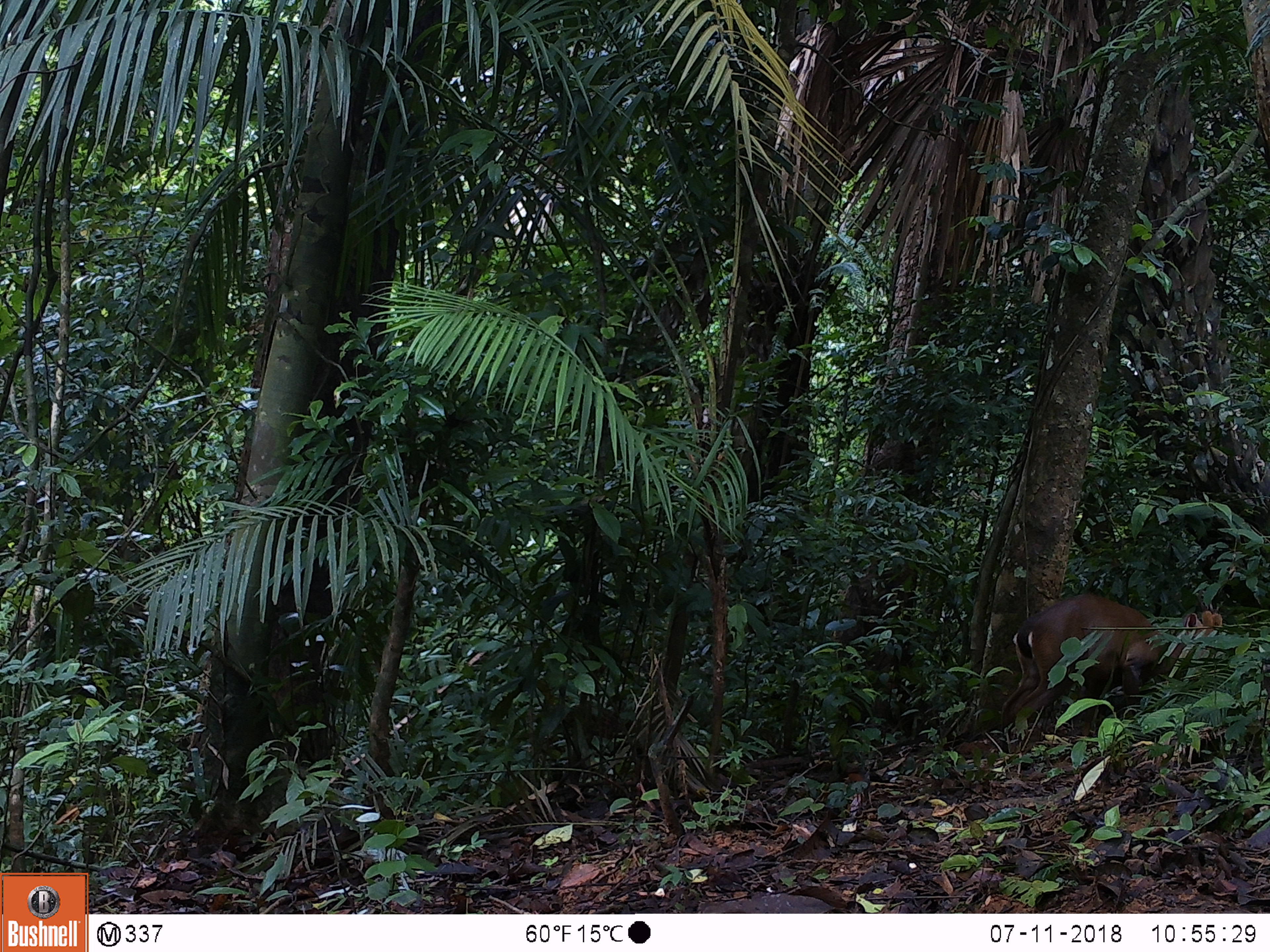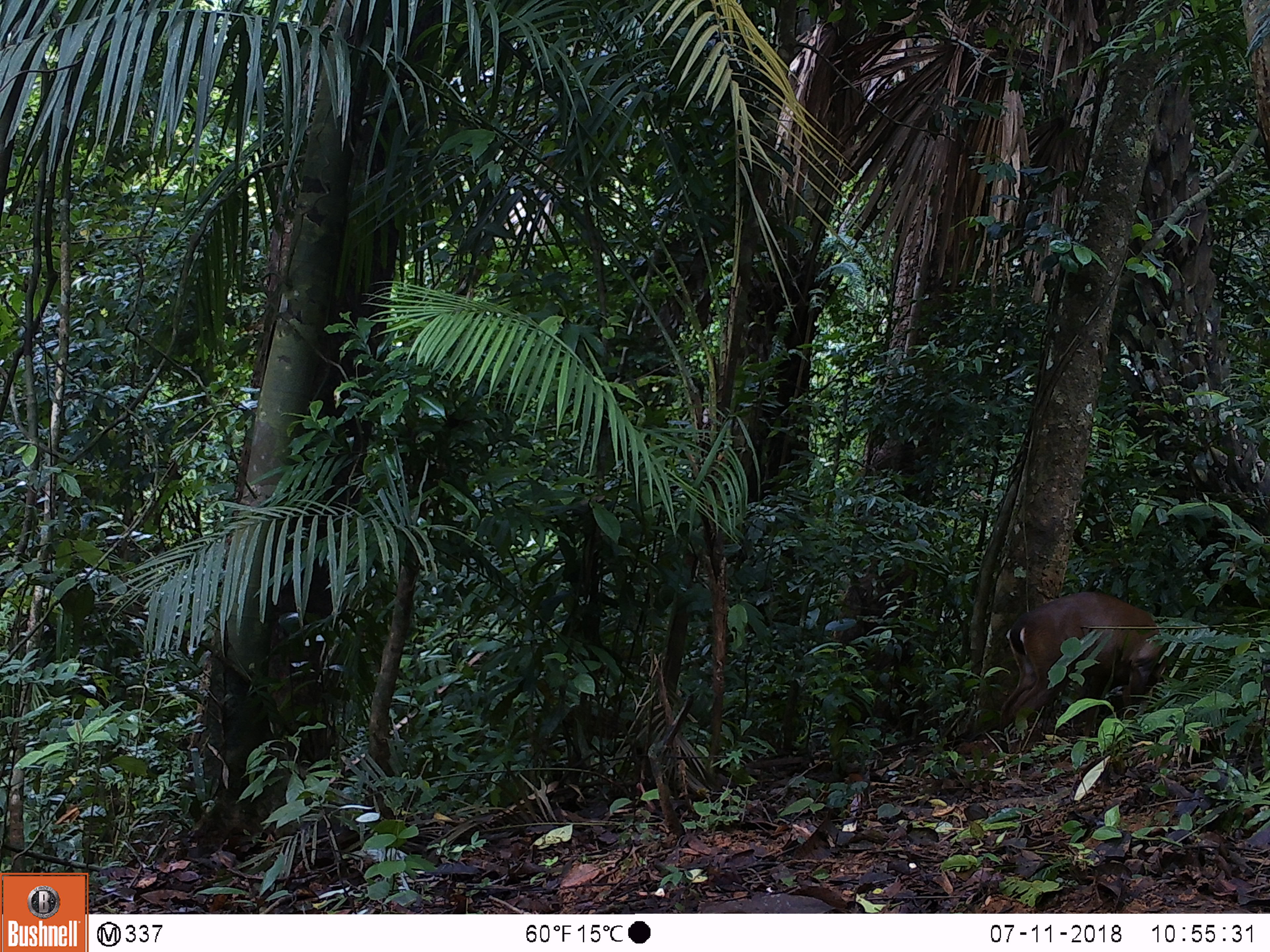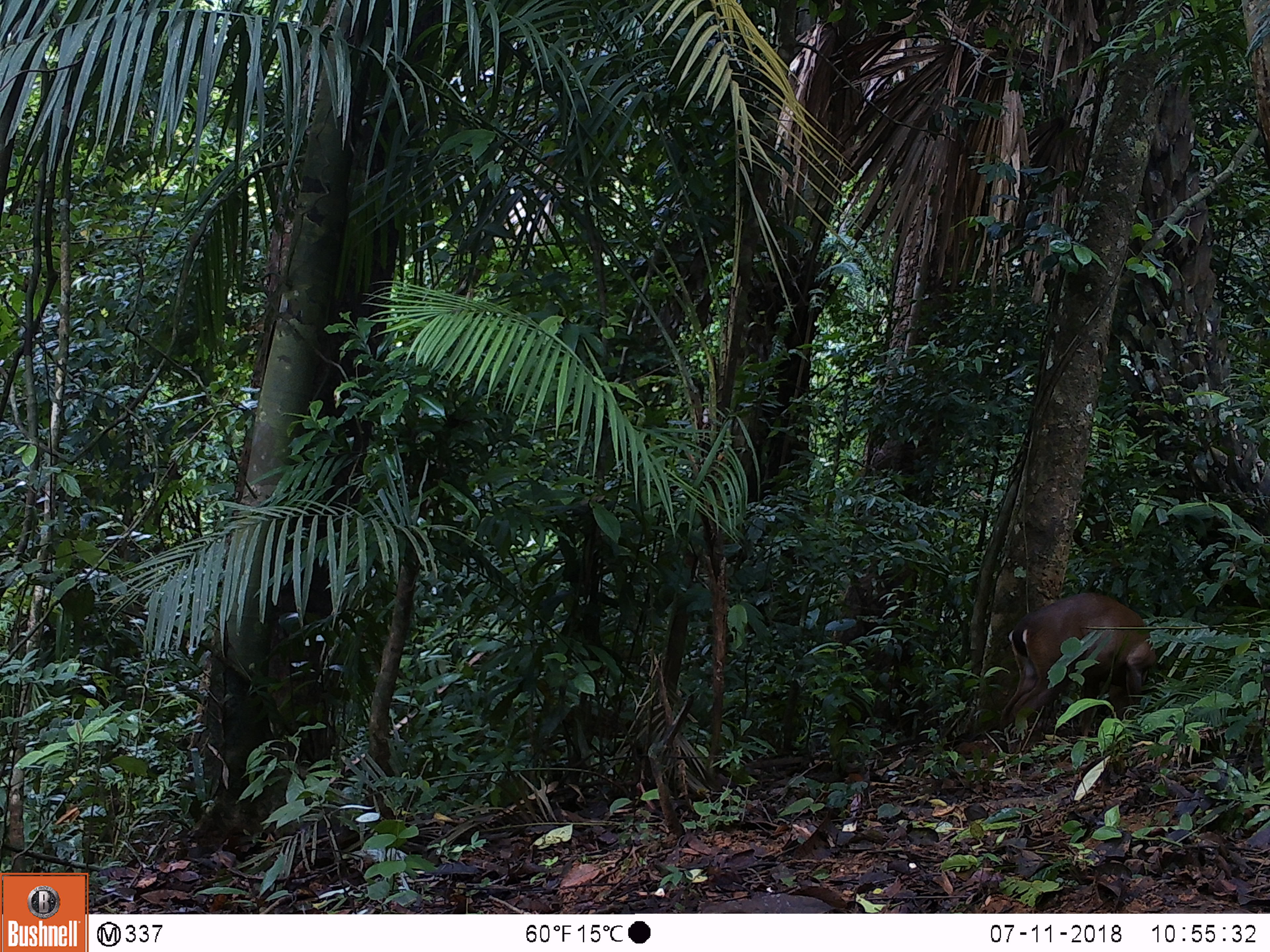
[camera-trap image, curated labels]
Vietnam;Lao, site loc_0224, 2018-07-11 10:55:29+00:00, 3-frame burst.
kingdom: Animalia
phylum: Chordata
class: Mammalia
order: Artiodactyla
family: Cervidae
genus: Muntiacus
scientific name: Muntiacus vuquangensis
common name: large-antlered muntjac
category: large antlered muntjac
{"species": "large antlered muntjac (large-antlered muntjac) (Muntiacus vuquangensis)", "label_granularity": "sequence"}